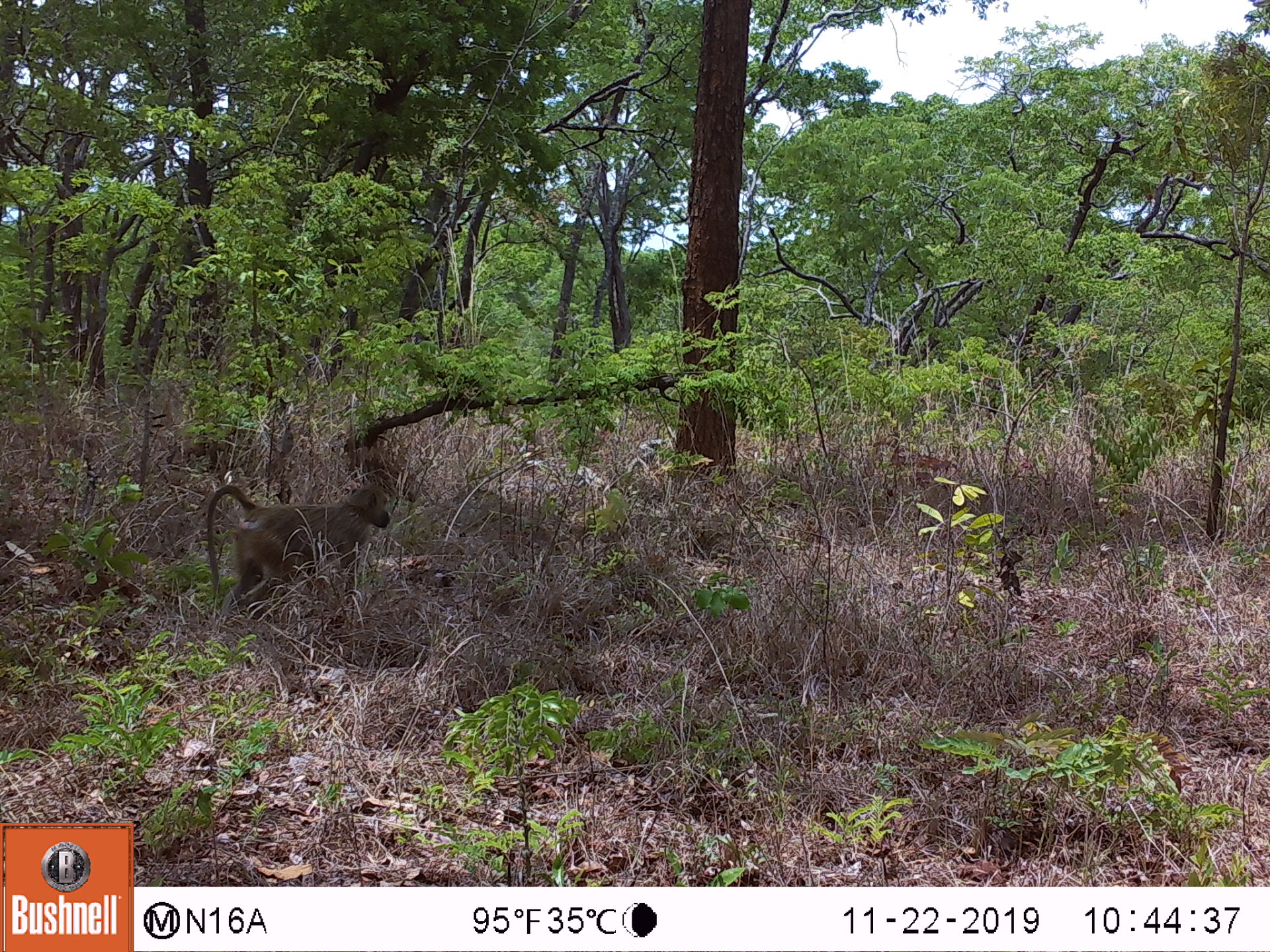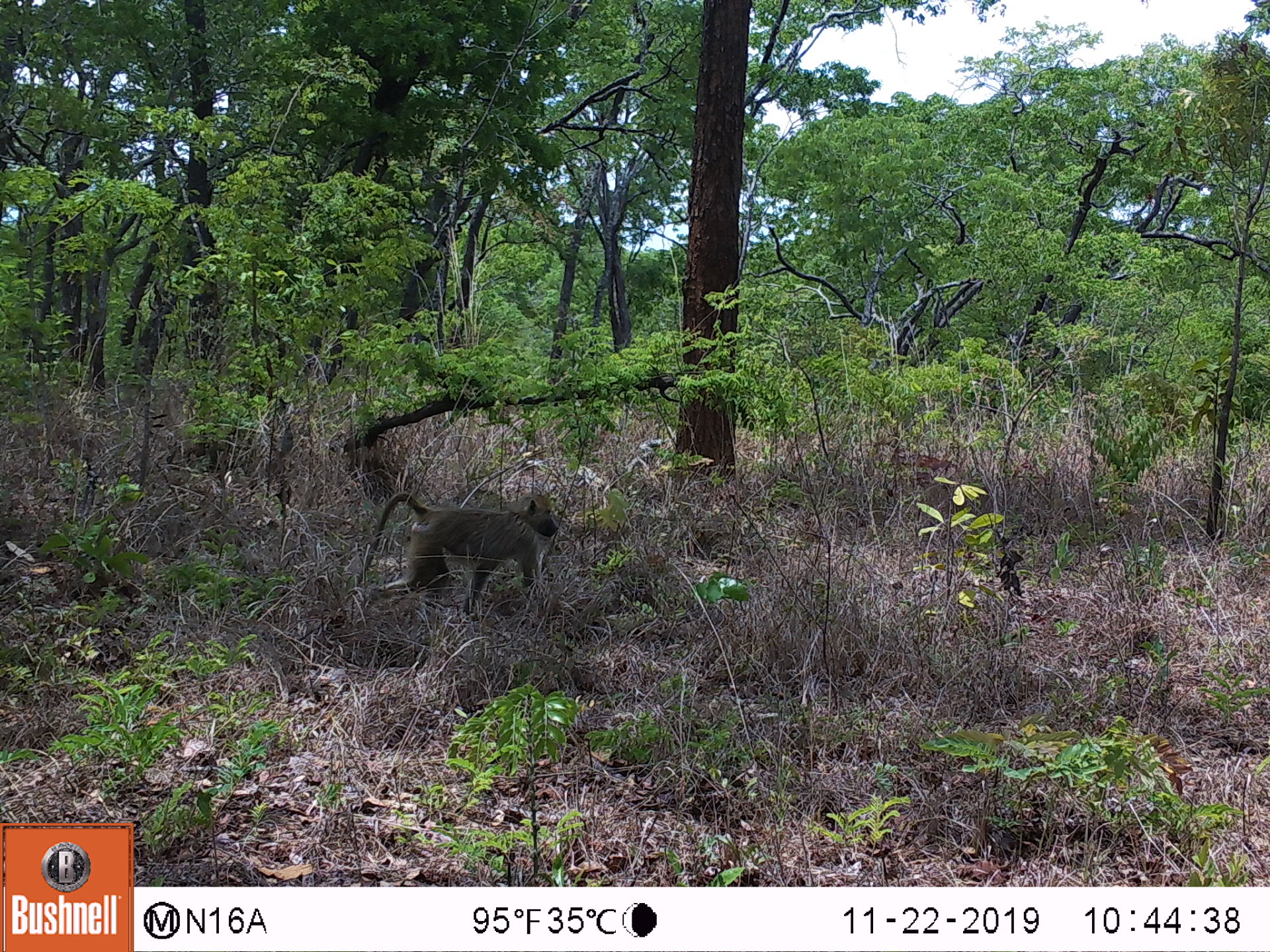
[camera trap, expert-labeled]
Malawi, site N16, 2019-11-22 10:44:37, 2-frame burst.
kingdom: Animalia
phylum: Chordata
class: Mammalia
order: Primates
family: Cercopithecidae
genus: Papio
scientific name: Papio cynocephalus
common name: yellow baboon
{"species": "yellow baboon (Papio cynocephalus)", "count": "1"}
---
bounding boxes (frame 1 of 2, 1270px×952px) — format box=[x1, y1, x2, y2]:
yellow baboon: box=[206, 480, 392, 609]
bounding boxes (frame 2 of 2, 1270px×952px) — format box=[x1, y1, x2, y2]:
yellow baboon: box=[351, 490, 560, 603]